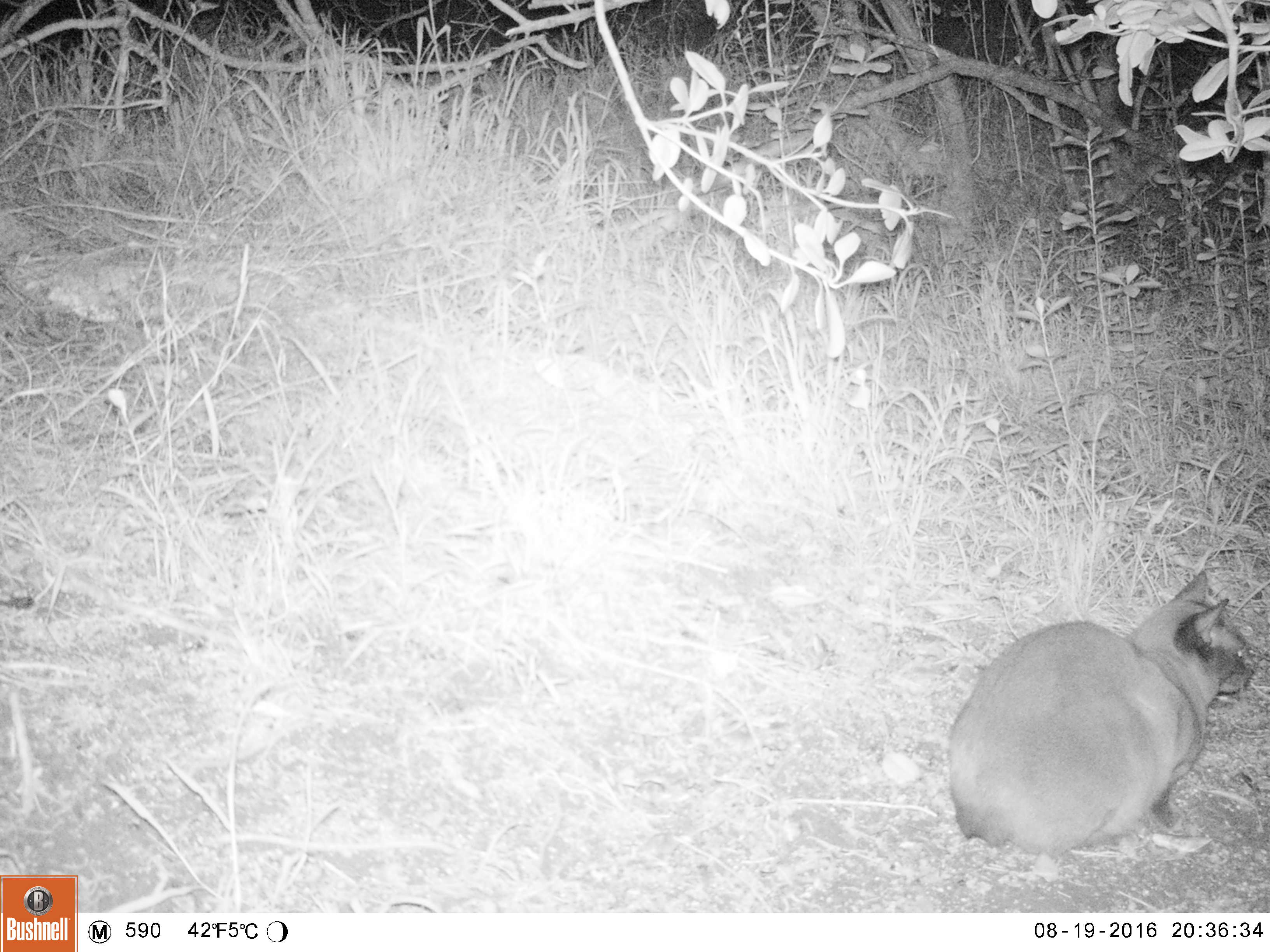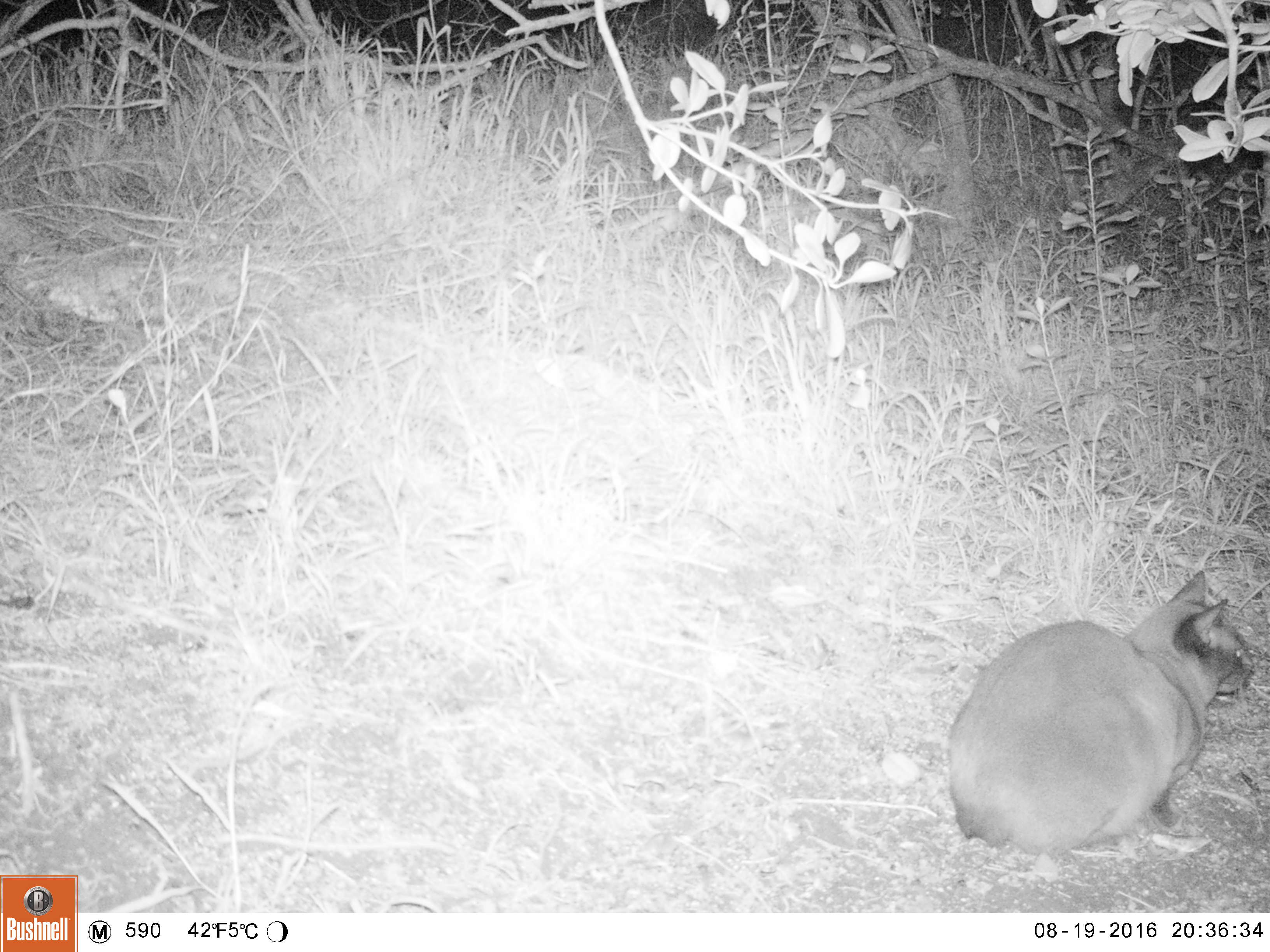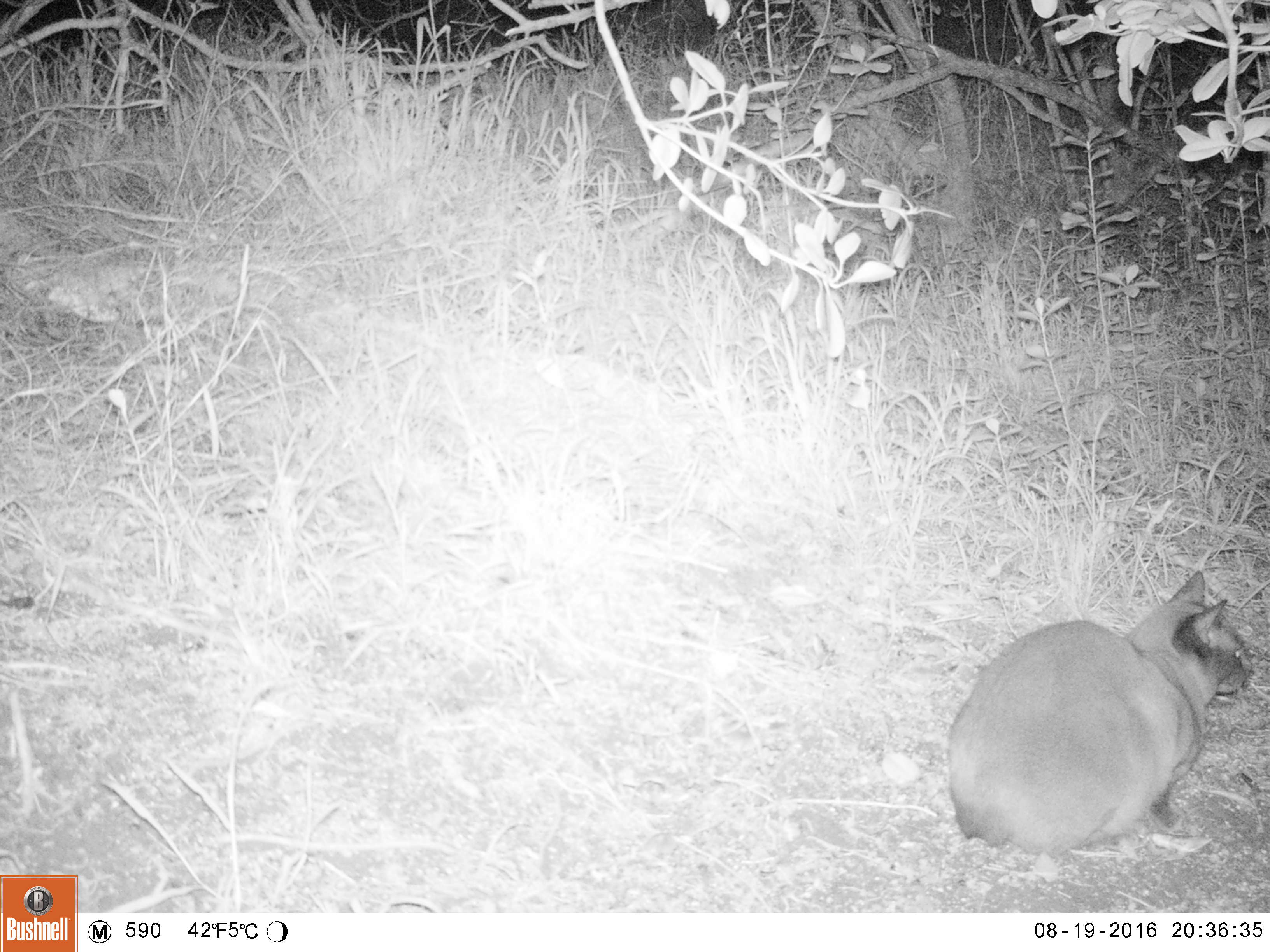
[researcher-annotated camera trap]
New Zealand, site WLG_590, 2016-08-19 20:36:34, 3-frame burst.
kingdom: Animalia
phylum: Chordata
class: Mammalia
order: Carnivora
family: Felidae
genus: Felis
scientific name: Felis catus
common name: domestic cat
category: cat